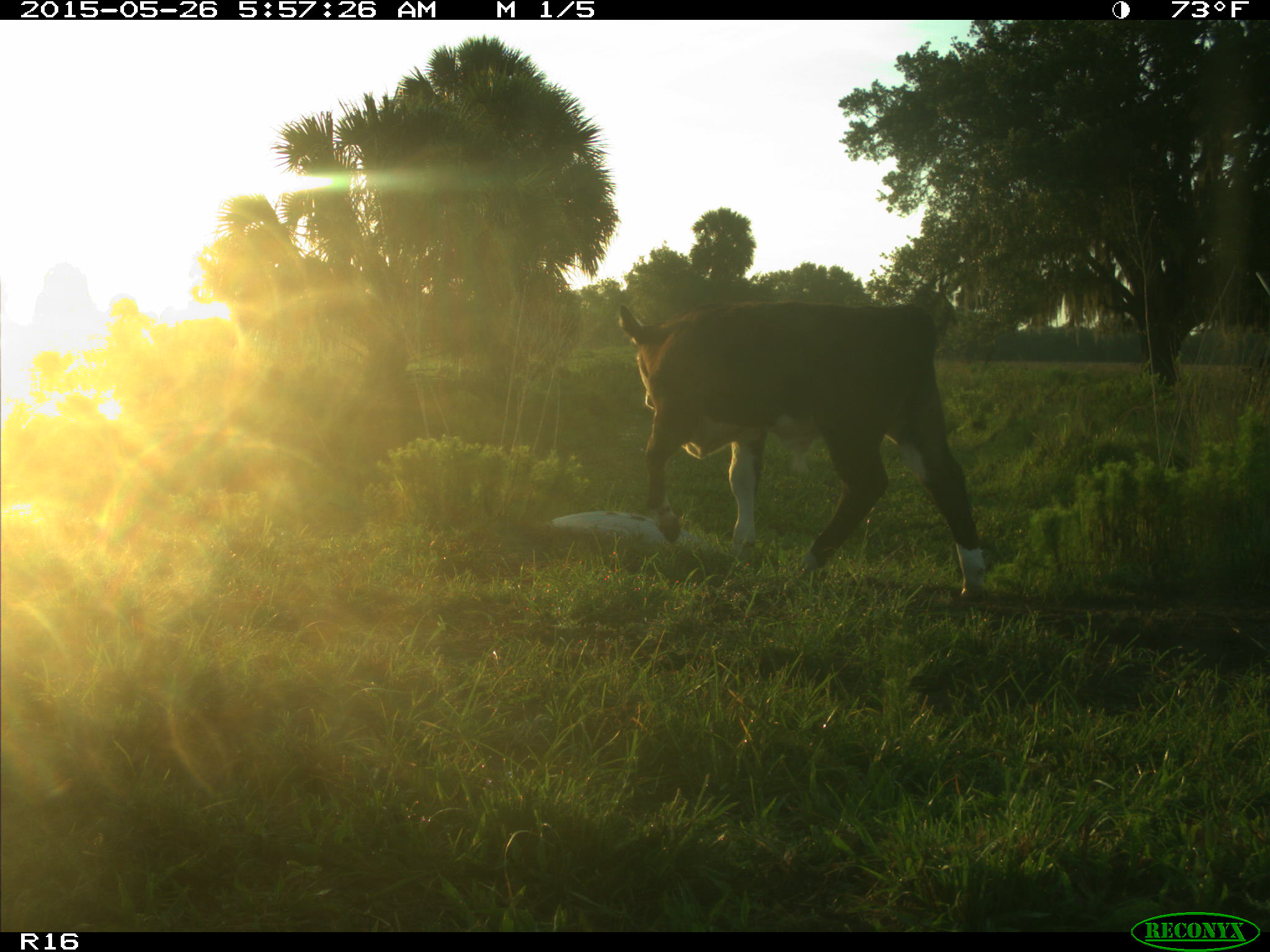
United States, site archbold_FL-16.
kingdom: Animalia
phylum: Chordata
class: Mammalia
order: Artiodactyla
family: Bovidae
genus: Bos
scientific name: Bos taurus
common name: domestic cow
Bos taurus (domestic cow).